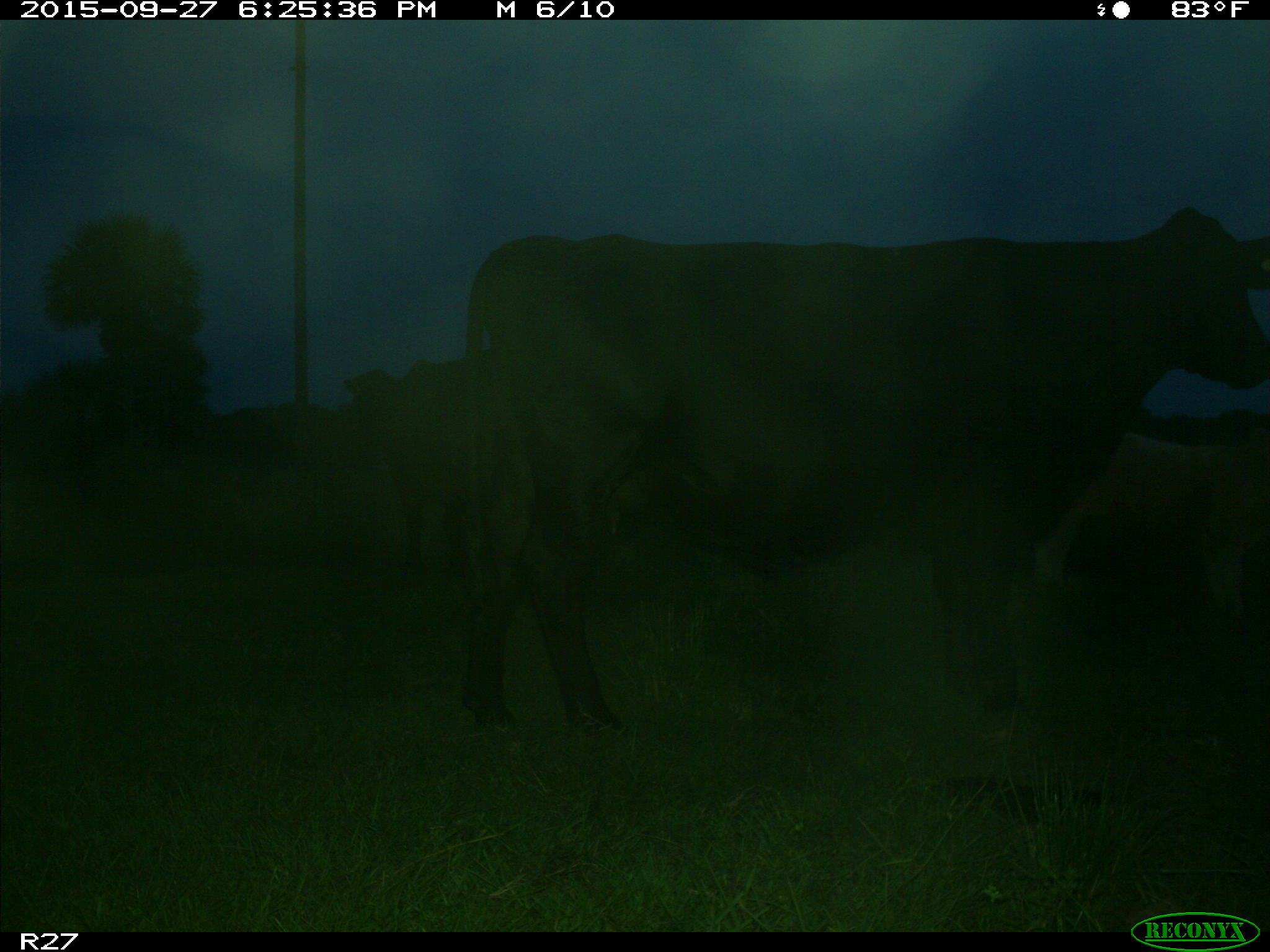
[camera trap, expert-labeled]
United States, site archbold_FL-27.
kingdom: Animalia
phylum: Chordata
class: Mammalia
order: Artiodactyla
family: Bovidae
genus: Bos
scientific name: Bos taurus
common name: domestic cow